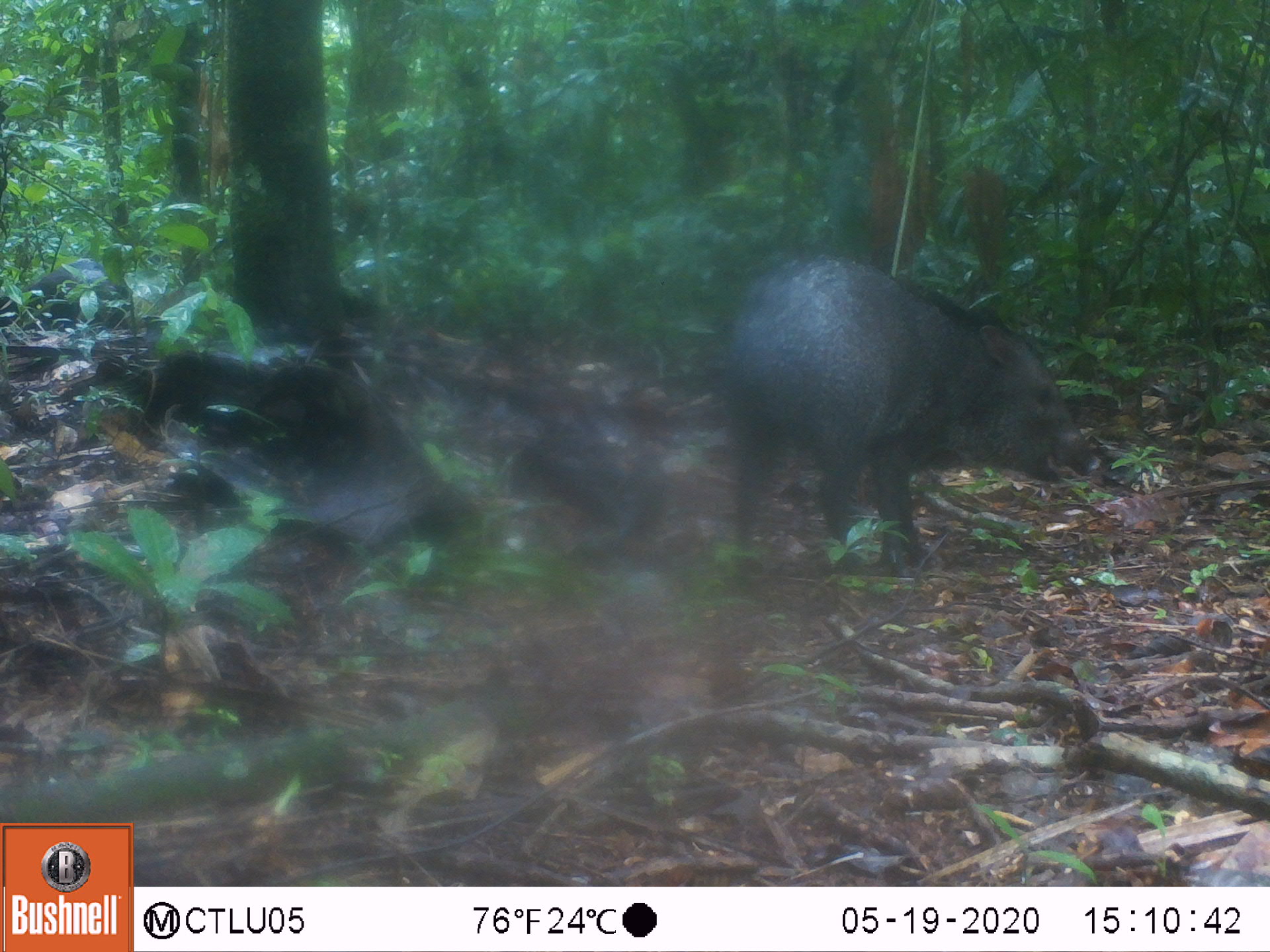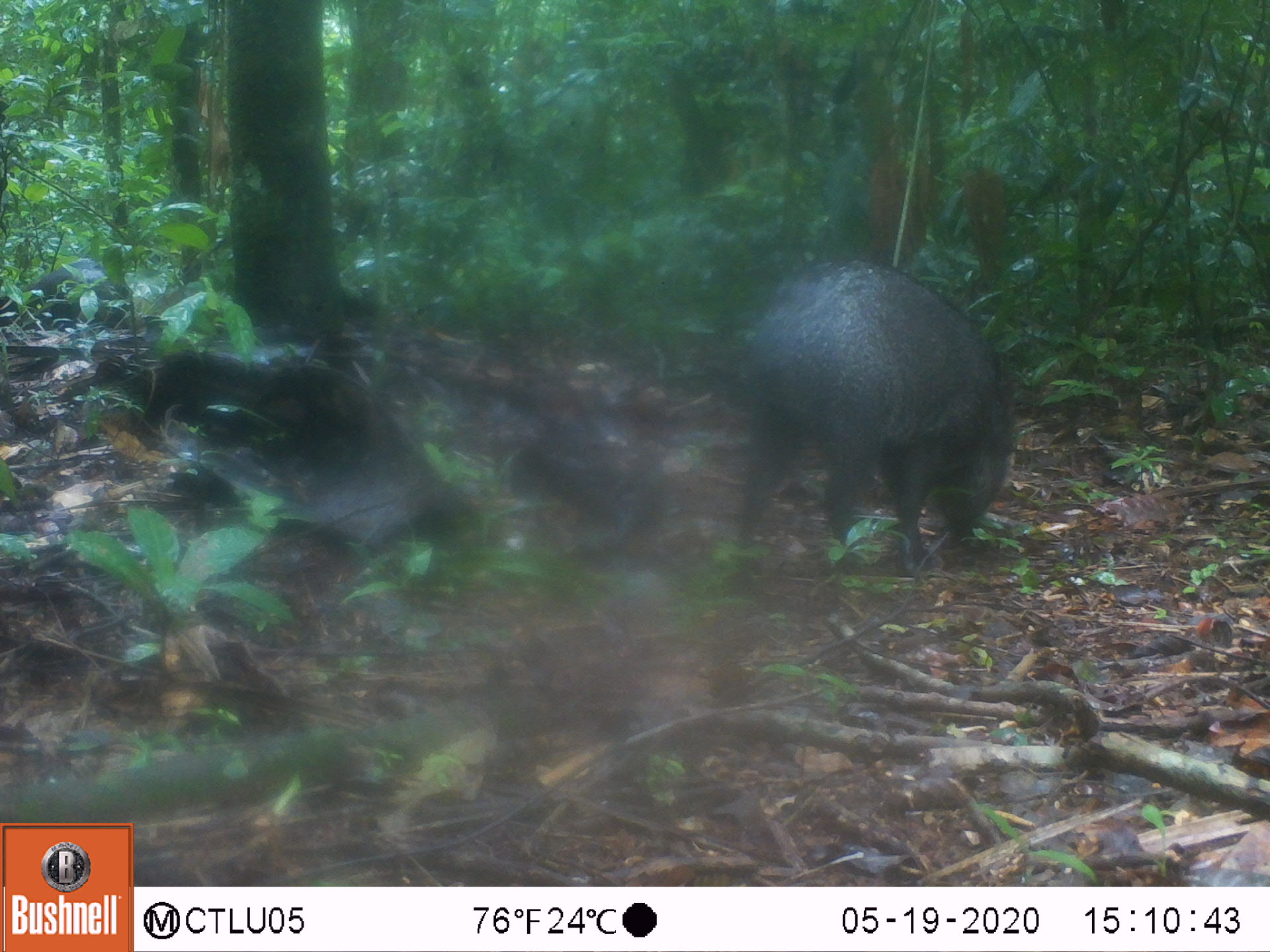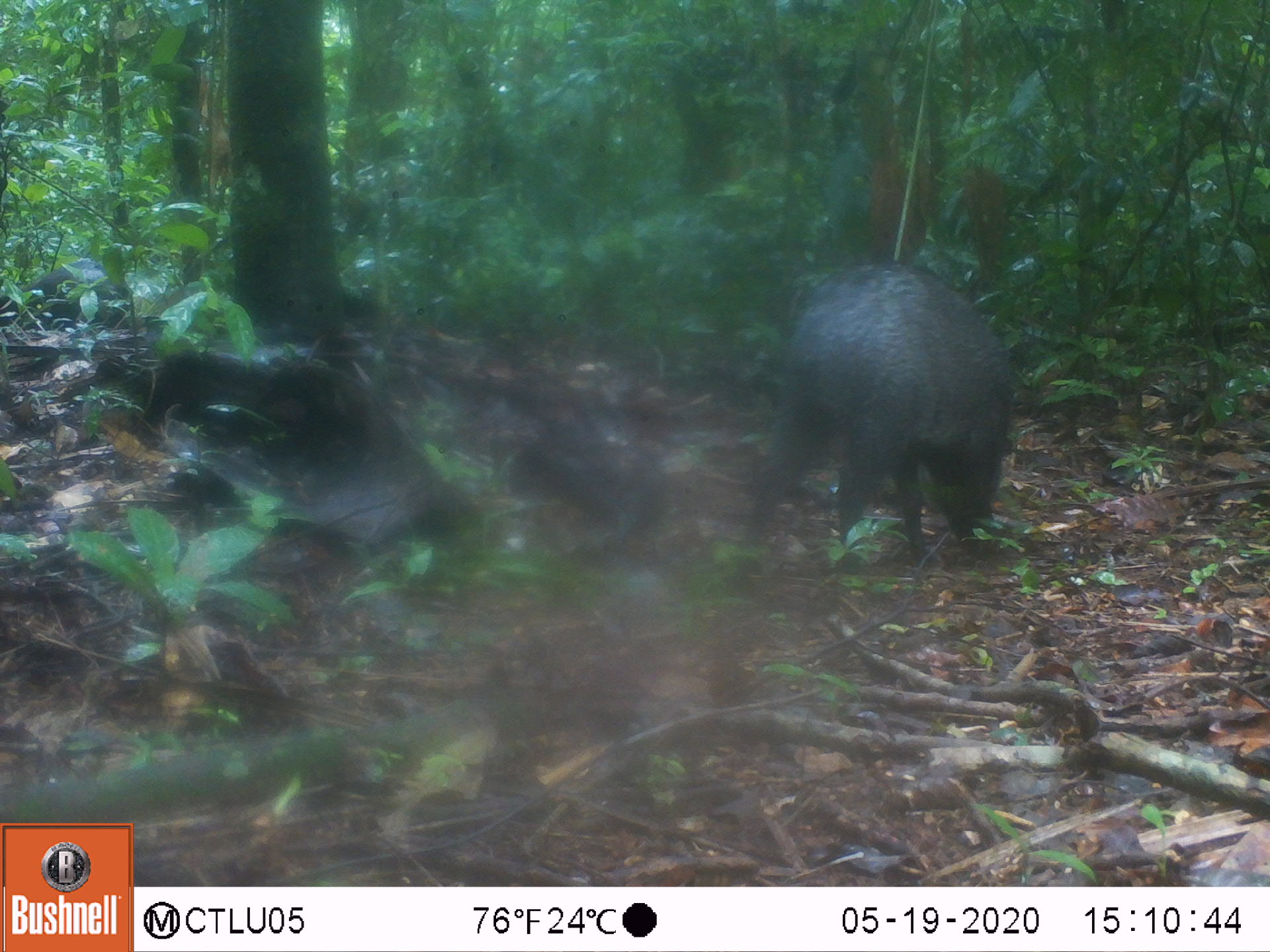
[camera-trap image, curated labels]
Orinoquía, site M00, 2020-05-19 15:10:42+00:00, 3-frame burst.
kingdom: Animalia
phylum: Chordata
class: Mammalia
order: Artiodactyla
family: Tayassuidae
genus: Pecari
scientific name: Pecari tajacu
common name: collared peccary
Collared peccary (Pecari tajacu).